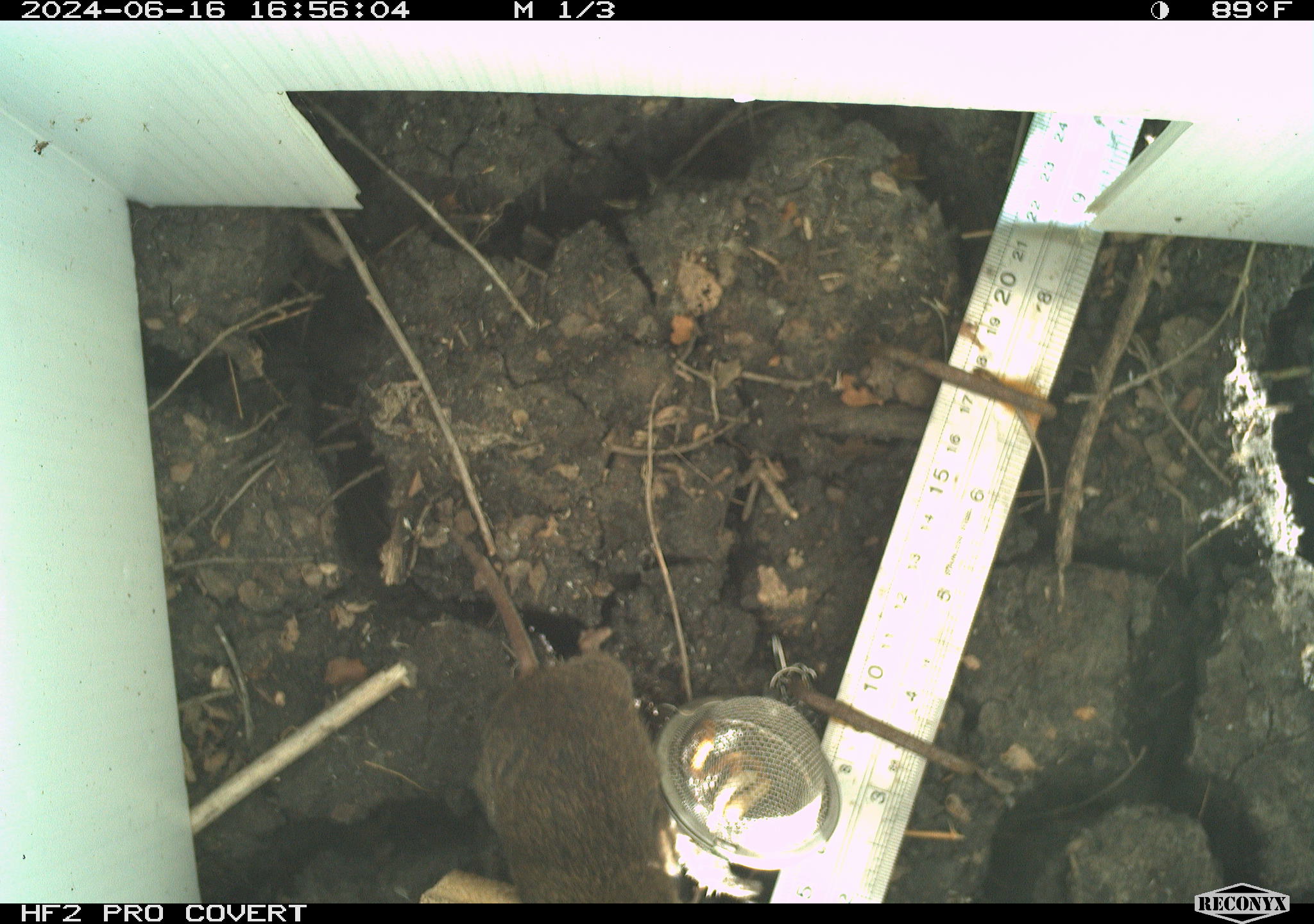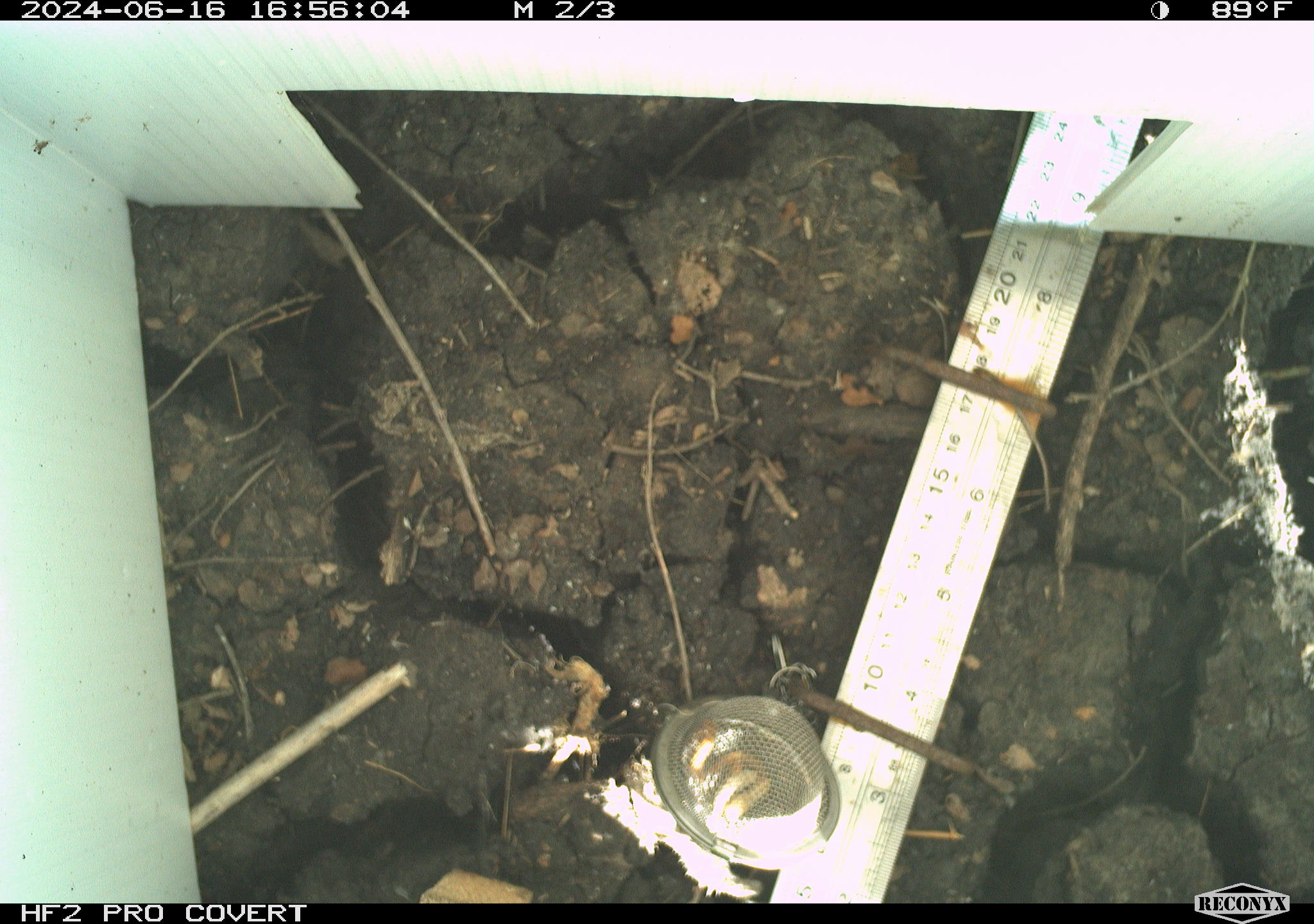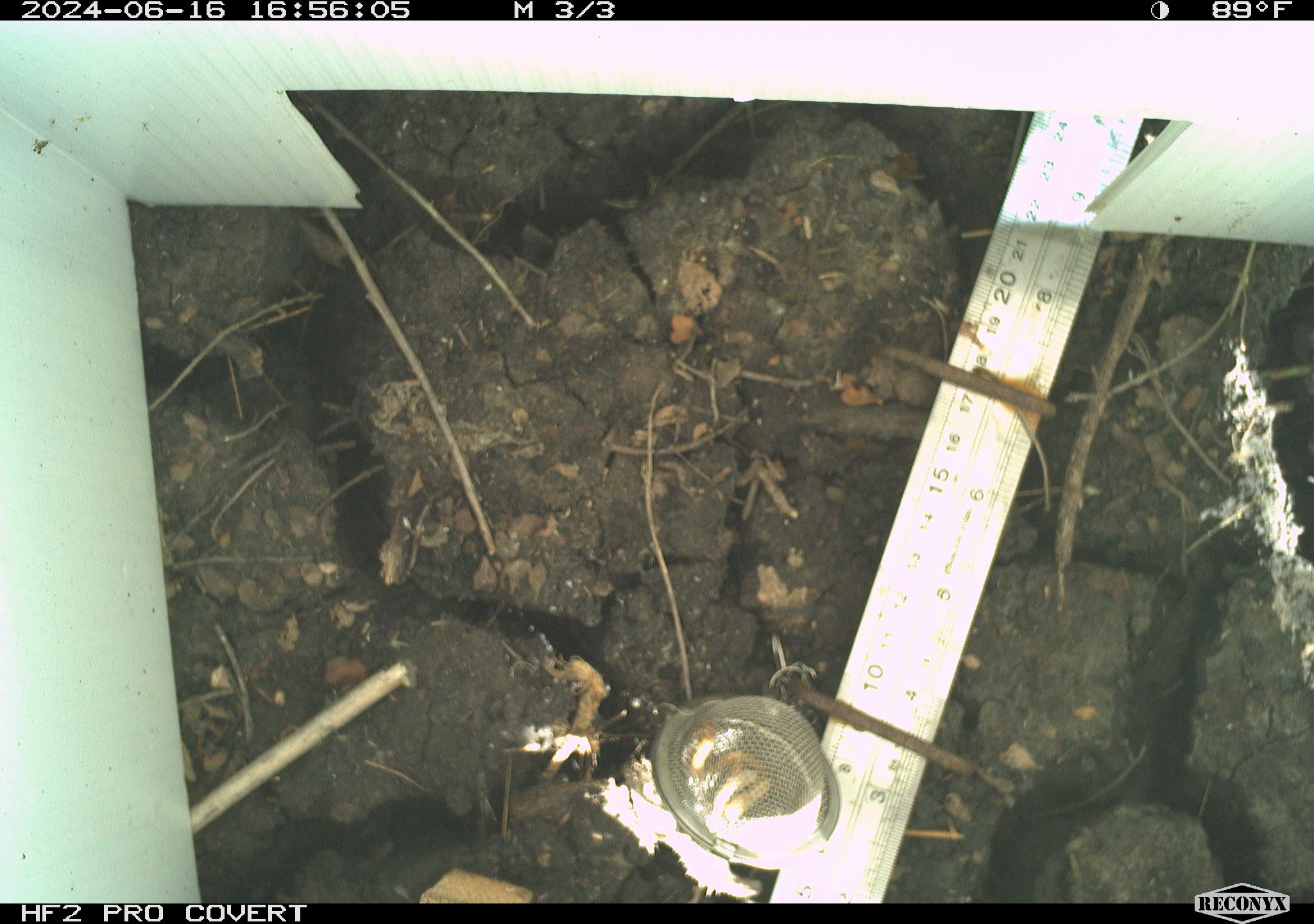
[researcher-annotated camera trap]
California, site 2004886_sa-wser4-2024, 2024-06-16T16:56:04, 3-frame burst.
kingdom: Animalia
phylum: Chordata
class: Mammalia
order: Rodentia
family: Cricetidae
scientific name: Arvicolinae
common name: voles, lemmings, and muskrats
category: arvicolinae subfamily